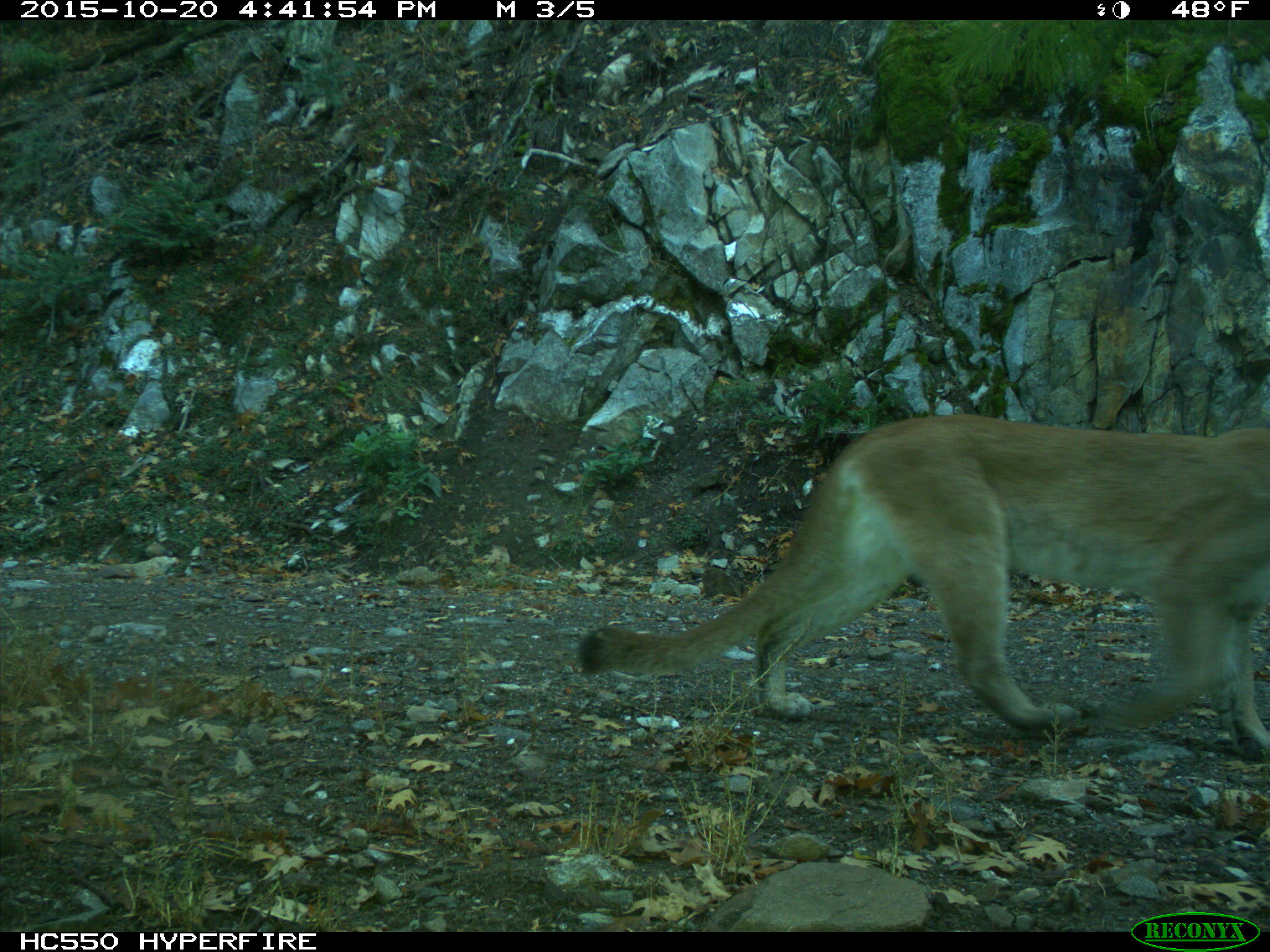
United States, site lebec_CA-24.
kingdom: Animalia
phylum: Chordata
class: Mammalia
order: Carnivora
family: Felidae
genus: Puma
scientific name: Puma concolor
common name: mountain lion